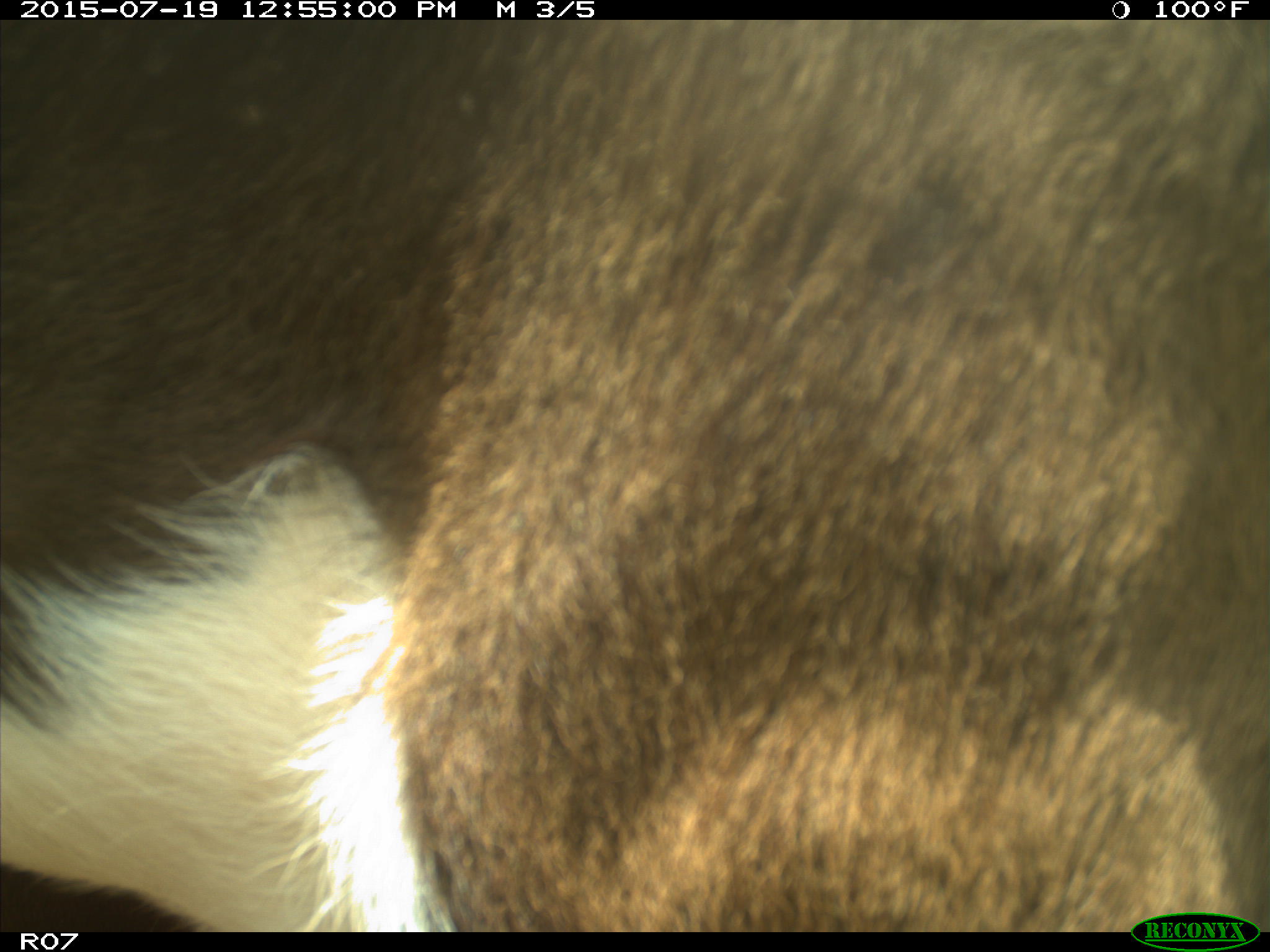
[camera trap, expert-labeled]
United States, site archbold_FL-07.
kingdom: Animalia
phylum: Chordata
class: Mammalia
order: Artiodactyla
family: Bovidae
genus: Bos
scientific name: Bos taurus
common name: domestic cow